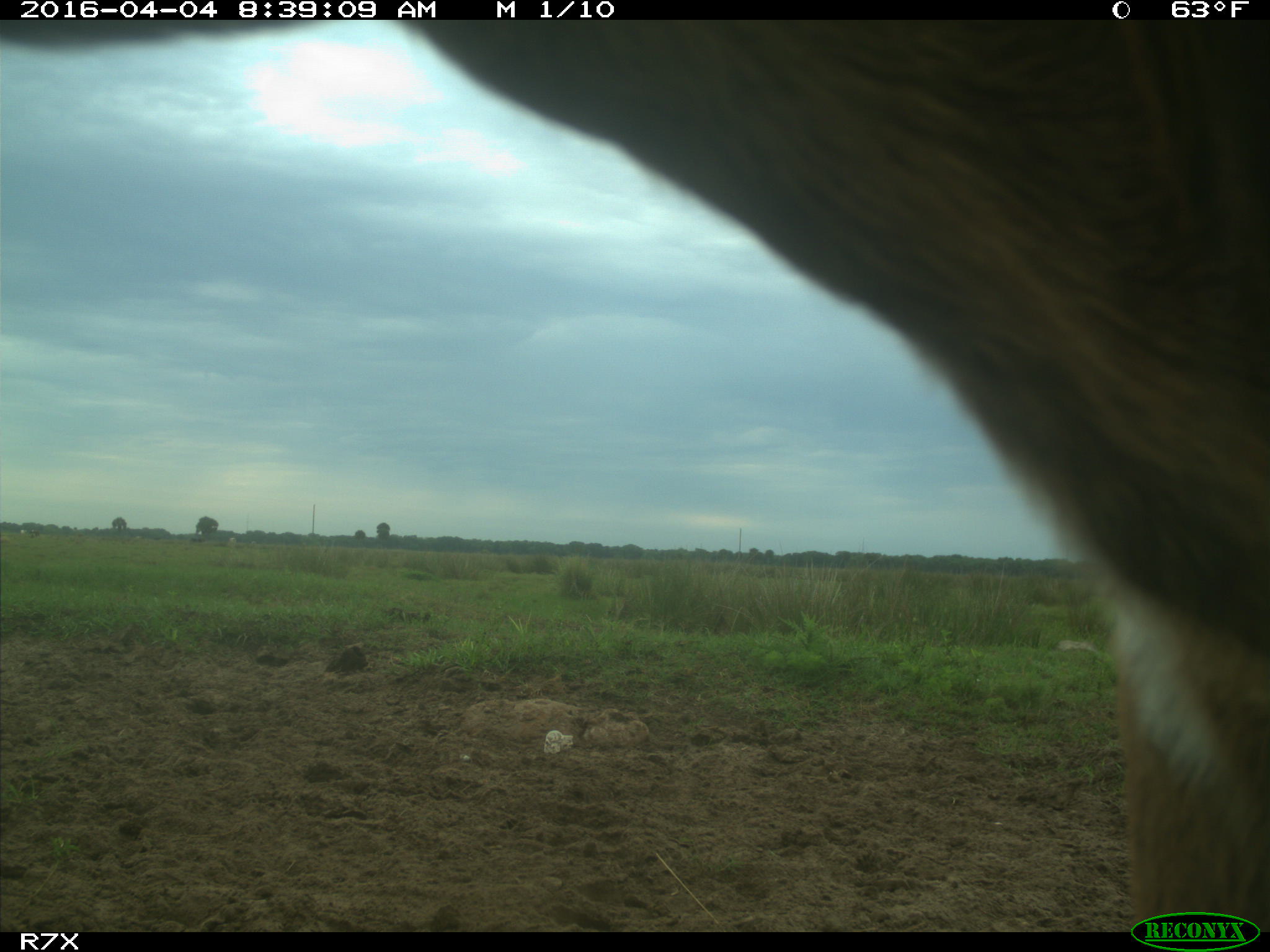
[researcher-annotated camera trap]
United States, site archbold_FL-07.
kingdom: Animalia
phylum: Chordata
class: Mammalia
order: Artiodactyla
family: Bovidae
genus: Bos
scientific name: Bos taurus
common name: domestic cow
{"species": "Bos taurus (domestic cow)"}